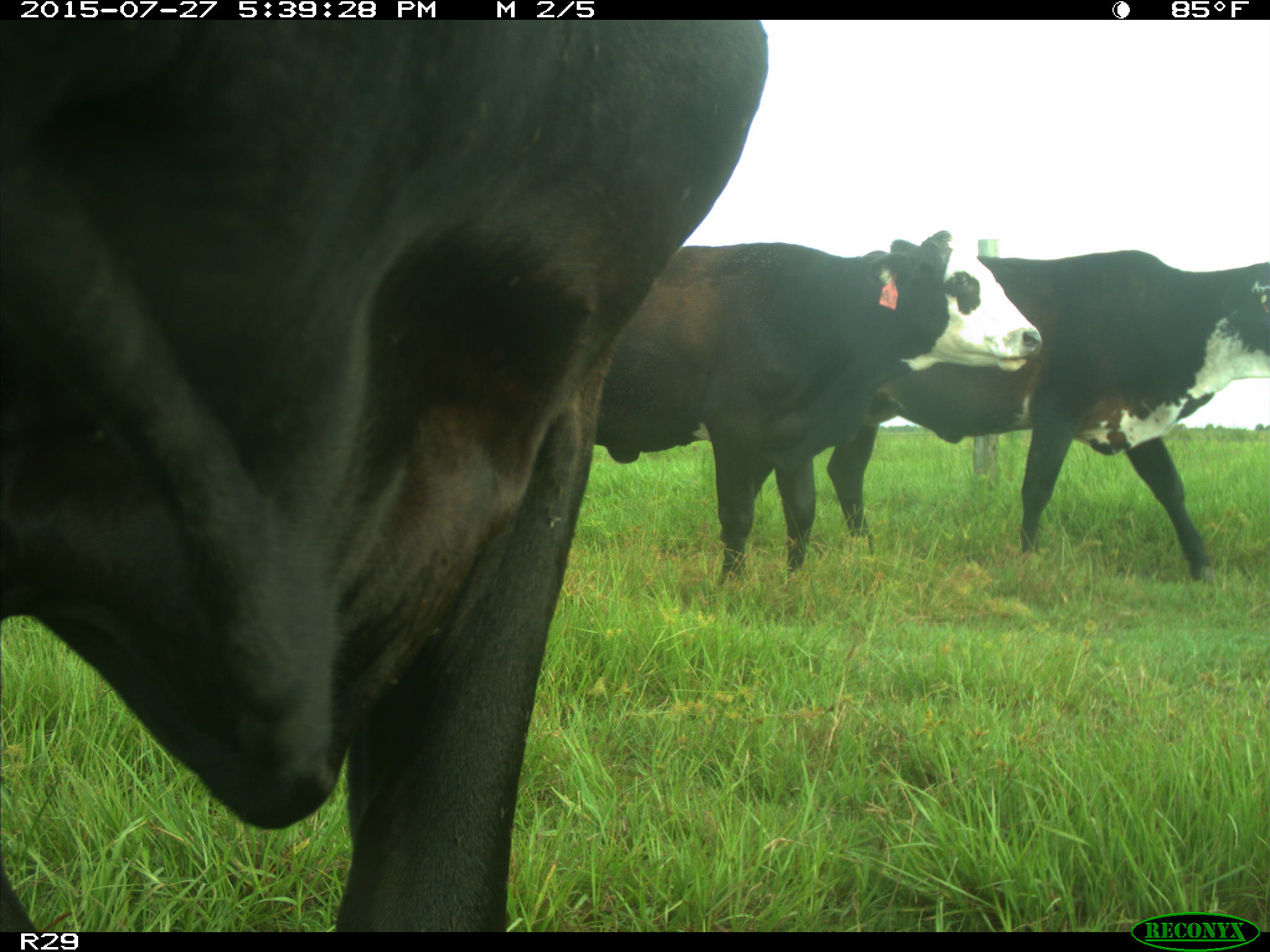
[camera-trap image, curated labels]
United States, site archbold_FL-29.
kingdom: Animalia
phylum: Chordata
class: Mammalia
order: Artiodactyla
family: Bovidae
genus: Bos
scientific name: Bos taurus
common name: domestic cow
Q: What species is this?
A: Bos taurus (domestic cow).